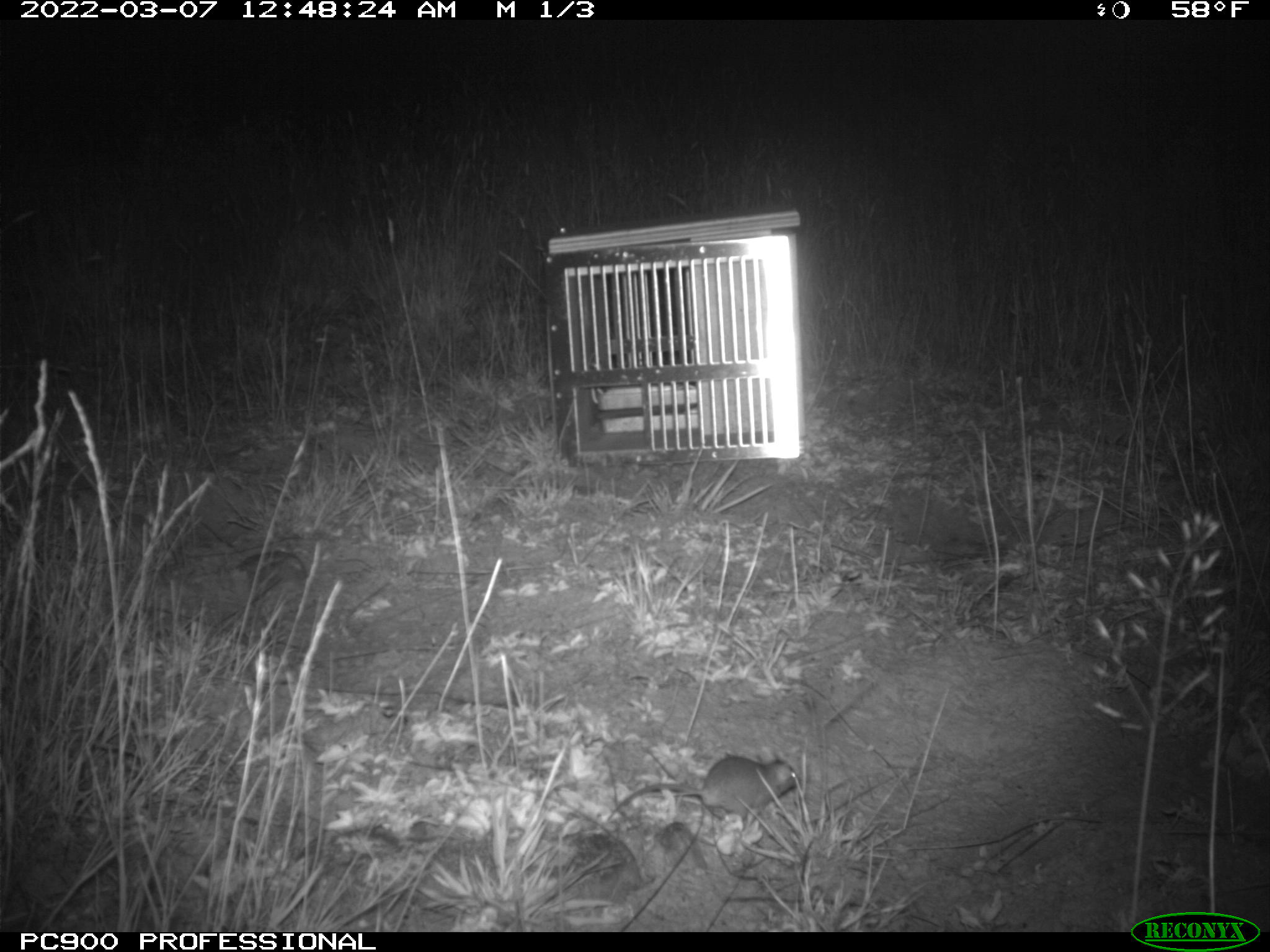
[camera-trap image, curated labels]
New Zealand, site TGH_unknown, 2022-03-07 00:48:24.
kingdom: Animalia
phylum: Chordata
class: Mammalia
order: Rodentia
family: Muridae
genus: Mus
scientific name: Mus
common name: mouse